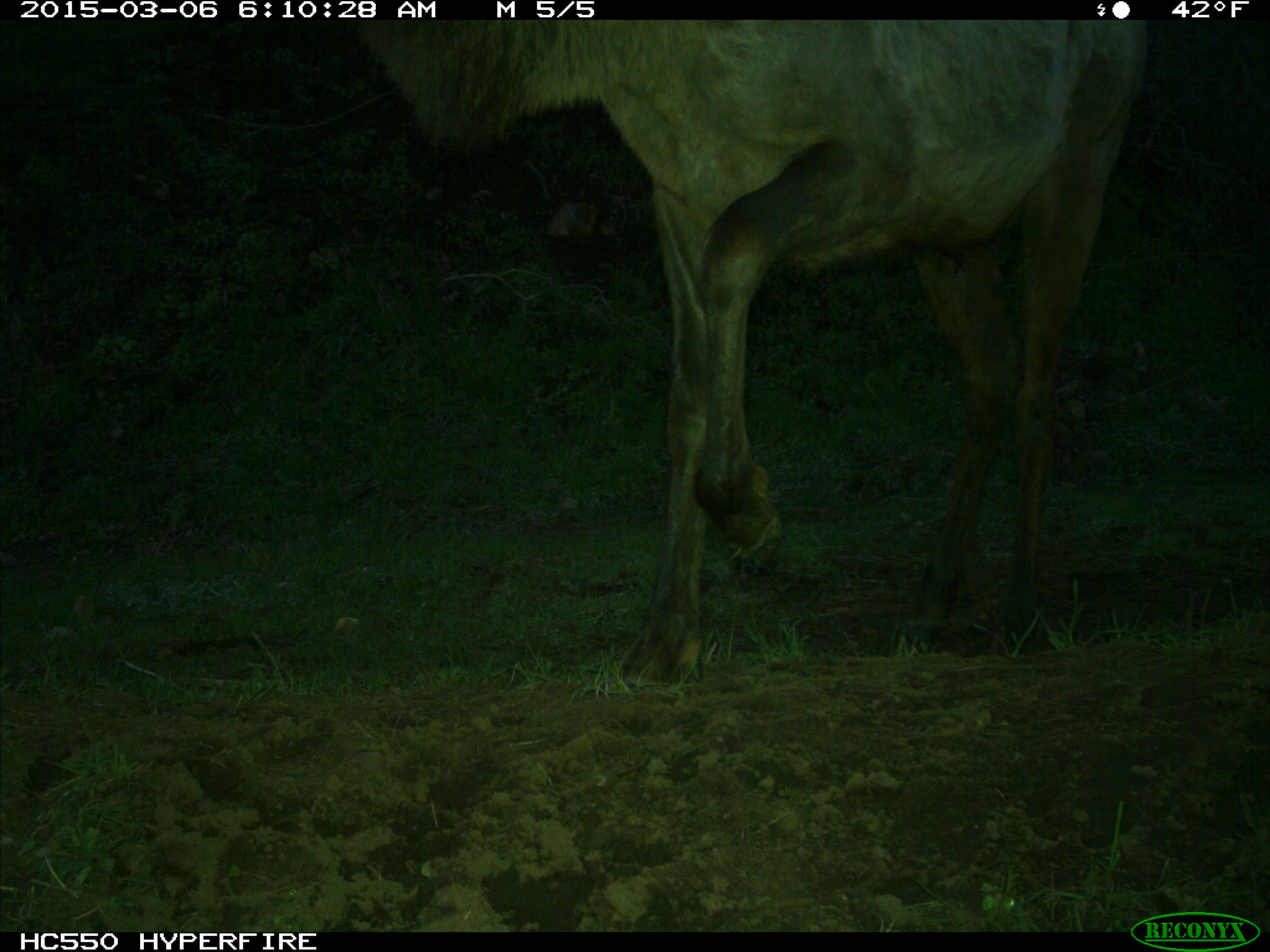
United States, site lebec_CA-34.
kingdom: Animalia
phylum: Chordata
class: Mammalia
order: Artiodactyla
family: Cervidae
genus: Cervus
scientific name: Cervus canadensis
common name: elk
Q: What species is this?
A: Cervus canadensis (elk).